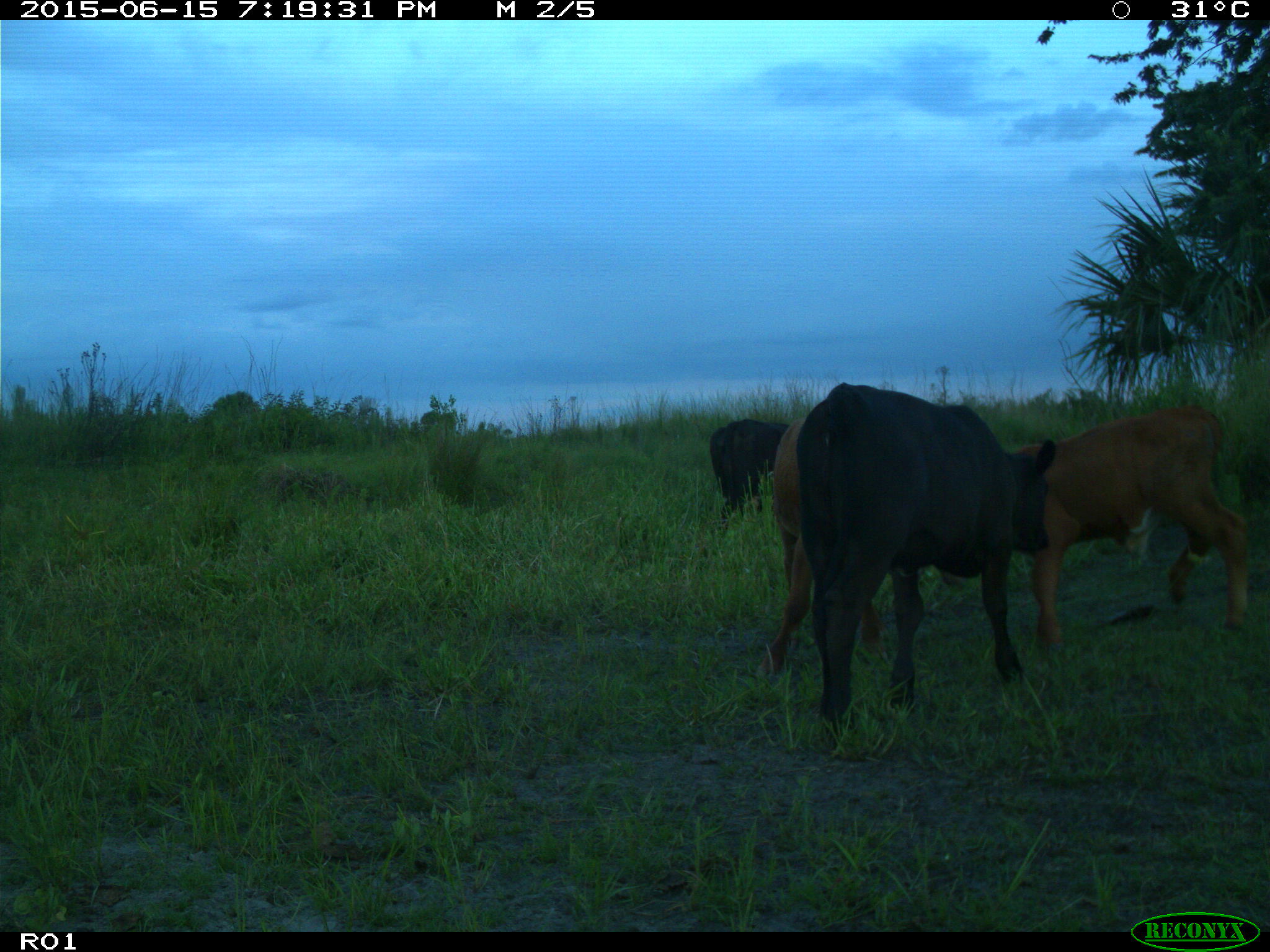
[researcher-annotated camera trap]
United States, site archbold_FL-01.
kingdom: Animalia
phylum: Chordata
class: Mammalia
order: Artiodactyla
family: Bovidae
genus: Bos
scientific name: Bos taurus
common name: domestic cow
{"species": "Bos taurus (domestic cow)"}